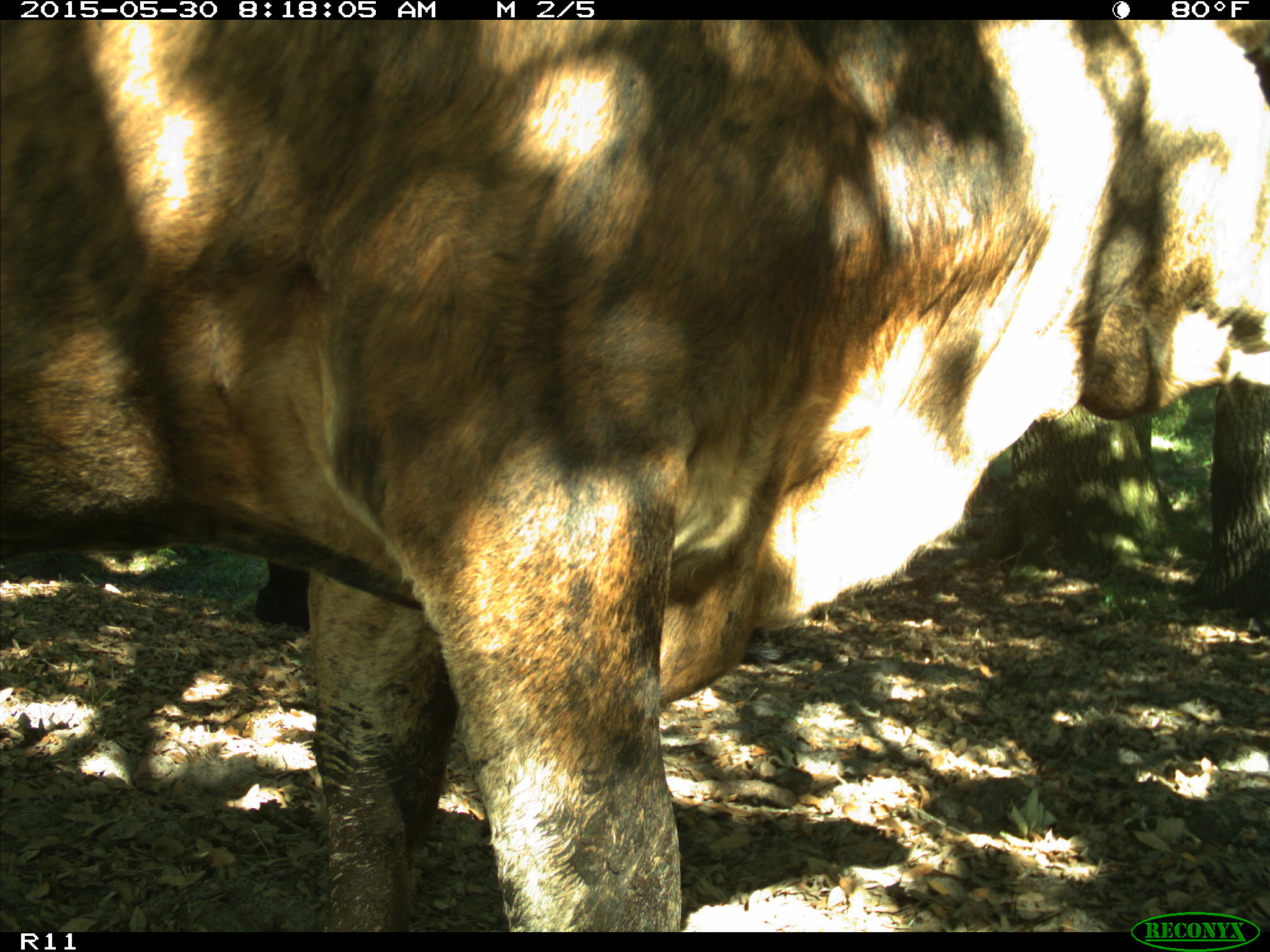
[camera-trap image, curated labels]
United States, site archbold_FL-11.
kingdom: Animalia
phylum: Chordata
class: Mammalia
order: Artiodactyla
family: Bovidae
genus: Bos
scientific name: Bos taurus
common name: domestic cow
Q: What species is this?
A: Bos taurus (domestic cow).